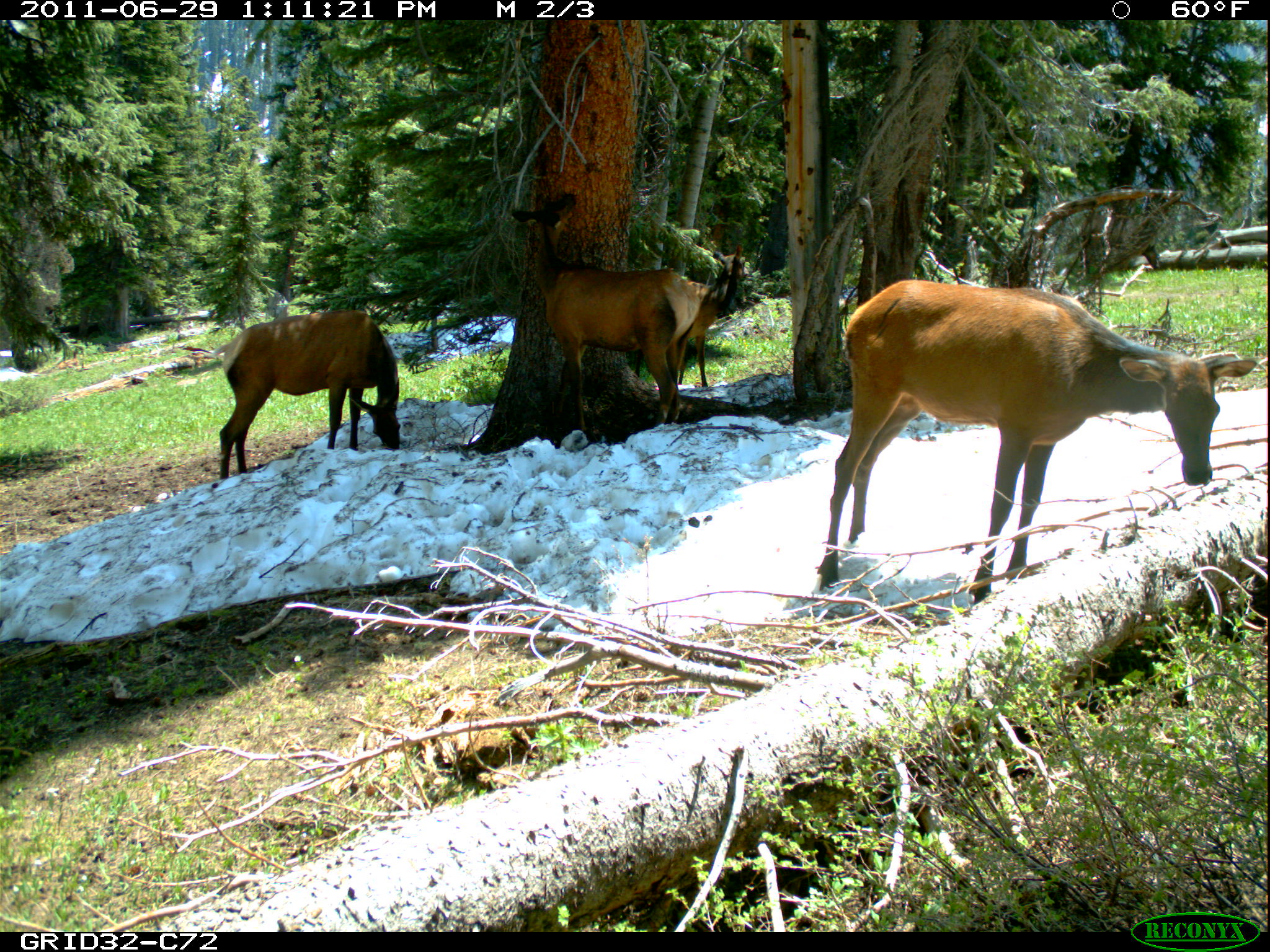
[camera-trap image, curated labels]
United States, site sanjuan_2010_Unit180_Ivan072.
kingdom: Animalia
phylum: Chordata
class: Mammalia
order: Artiodactyla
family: Cervidae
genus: Cervus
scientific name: Cervus elaphus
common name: red deer